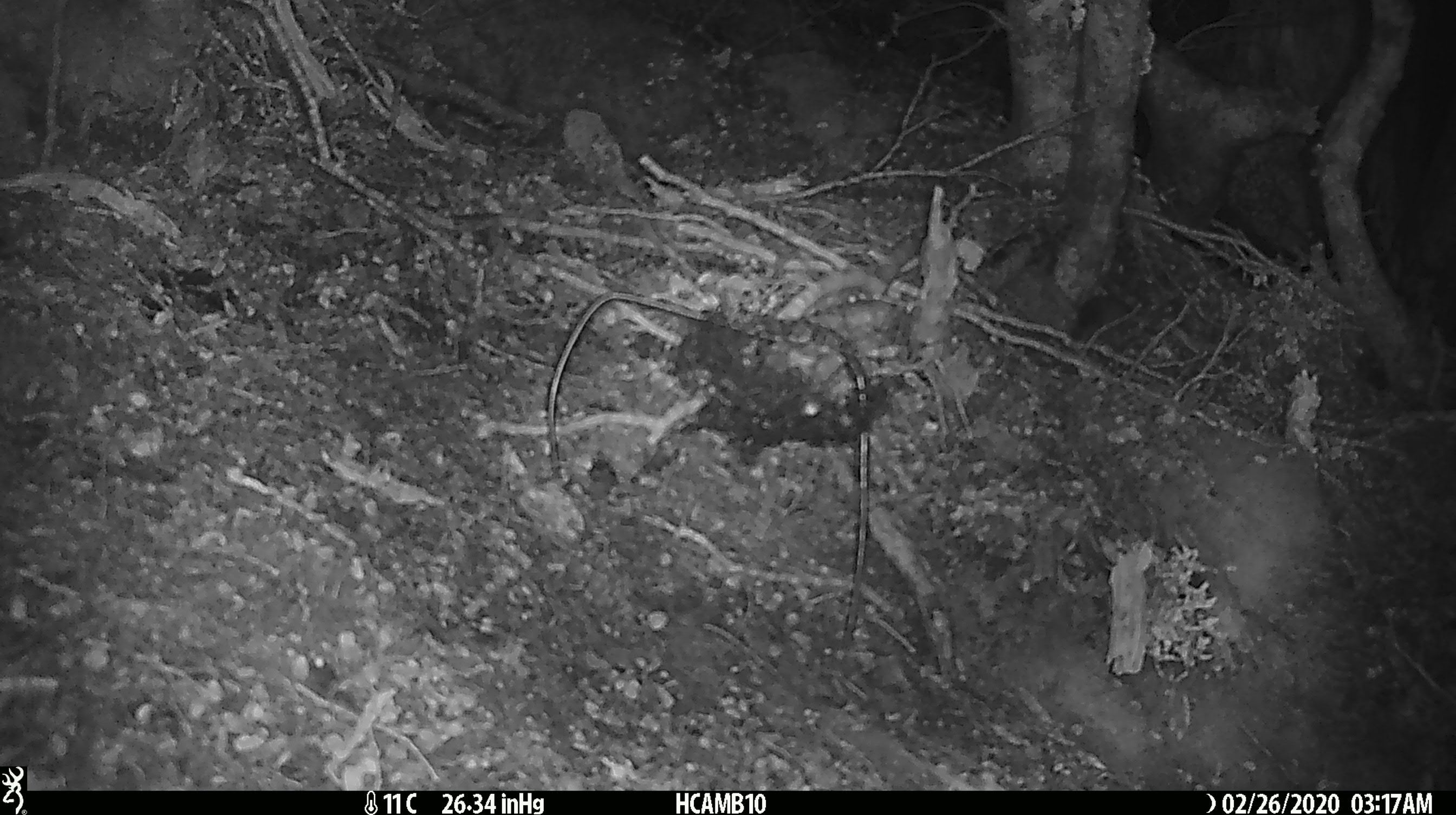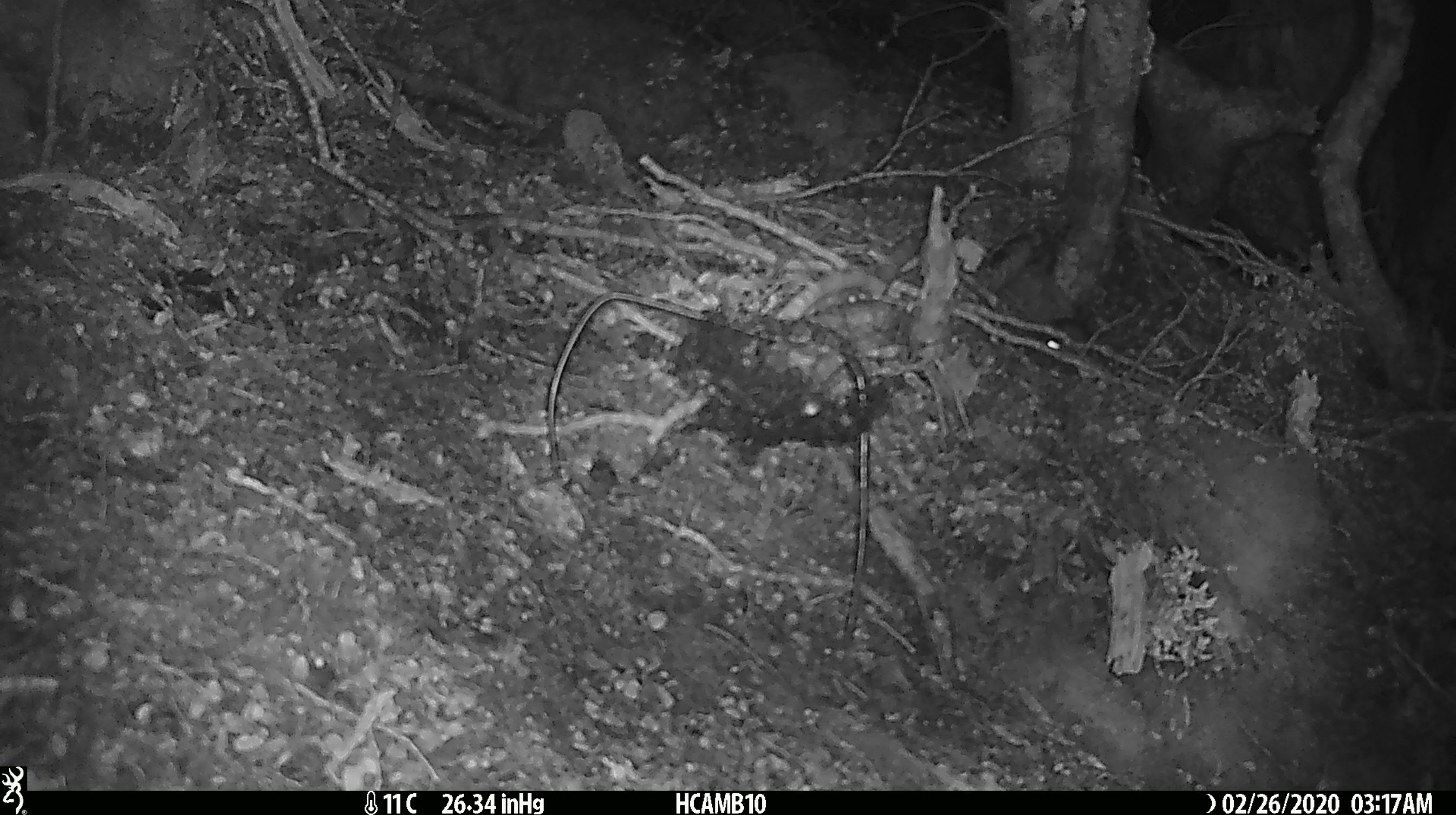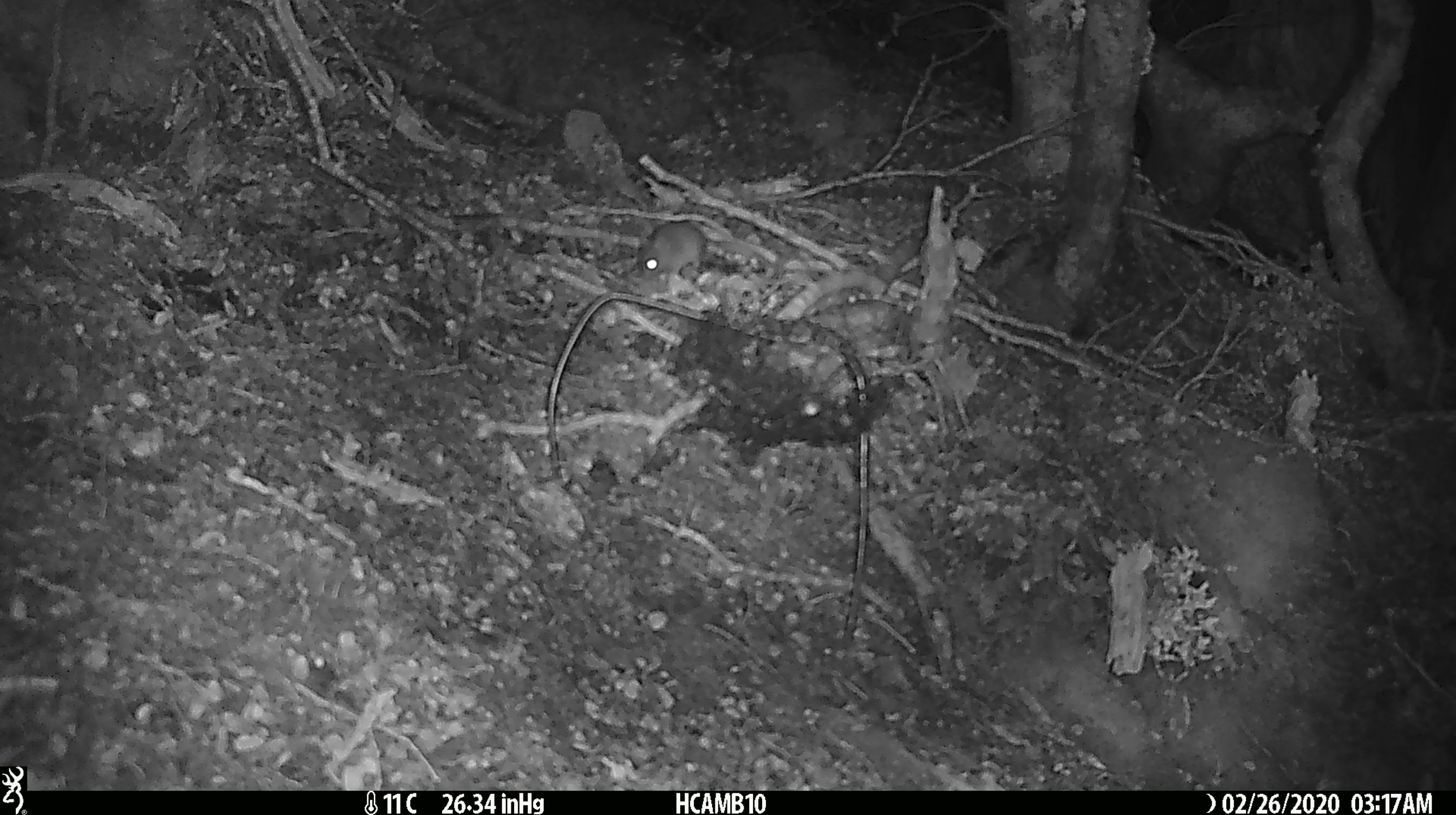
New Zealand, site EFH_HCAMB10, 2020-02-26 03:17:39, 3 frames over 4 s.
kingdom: Animalia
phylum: Chordata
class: Mammalia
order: Rodentia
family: Muridae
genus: Mus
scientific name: Mus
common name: mouse